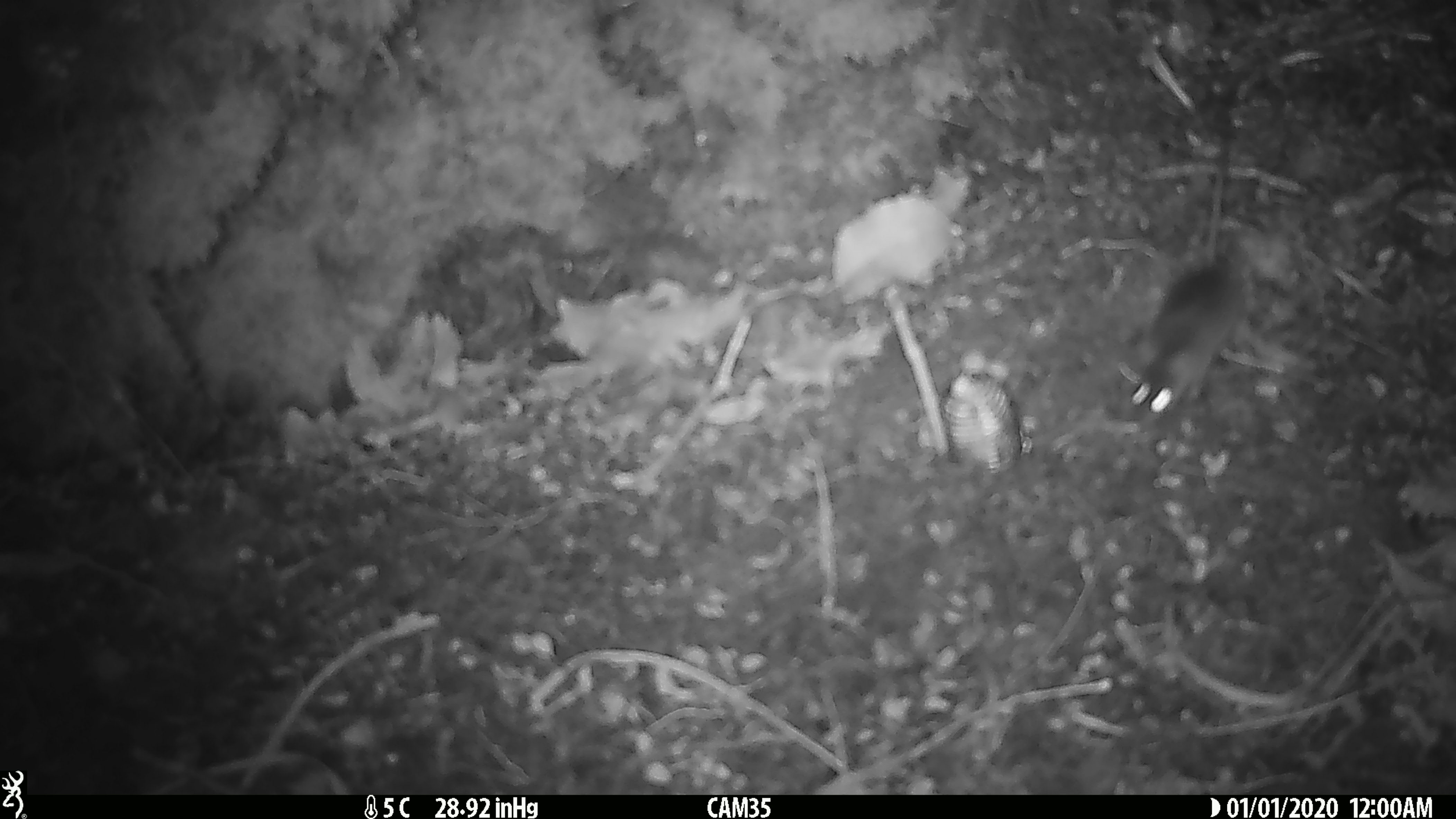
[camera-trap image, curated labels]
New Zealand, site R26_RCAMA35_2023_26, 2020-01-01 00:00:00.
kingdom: Animalia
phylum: Chordata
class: Mammalia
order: Rodentia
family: Muridae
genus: Mus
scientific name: Mus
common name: mouse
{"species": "mouse (Mus)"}